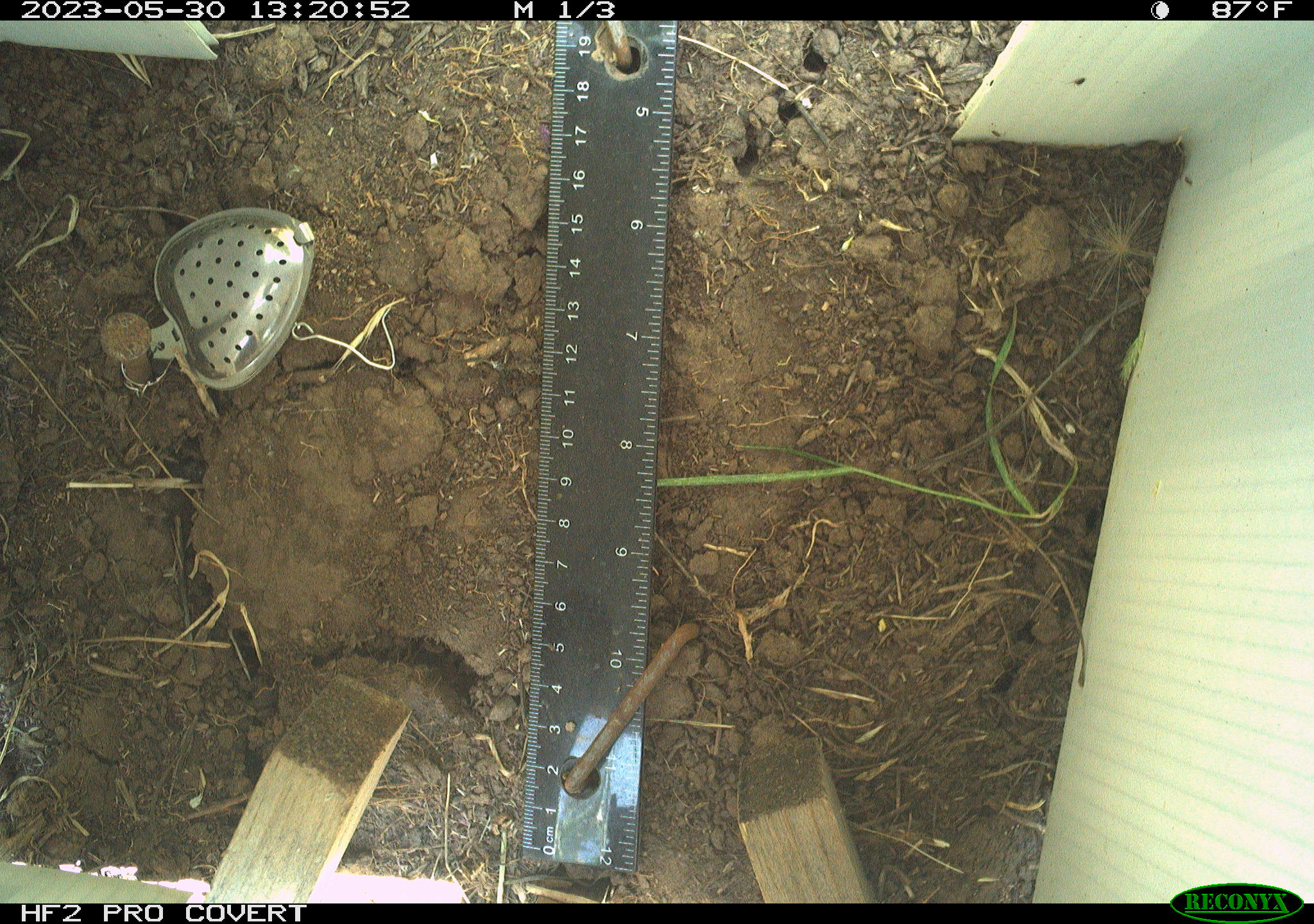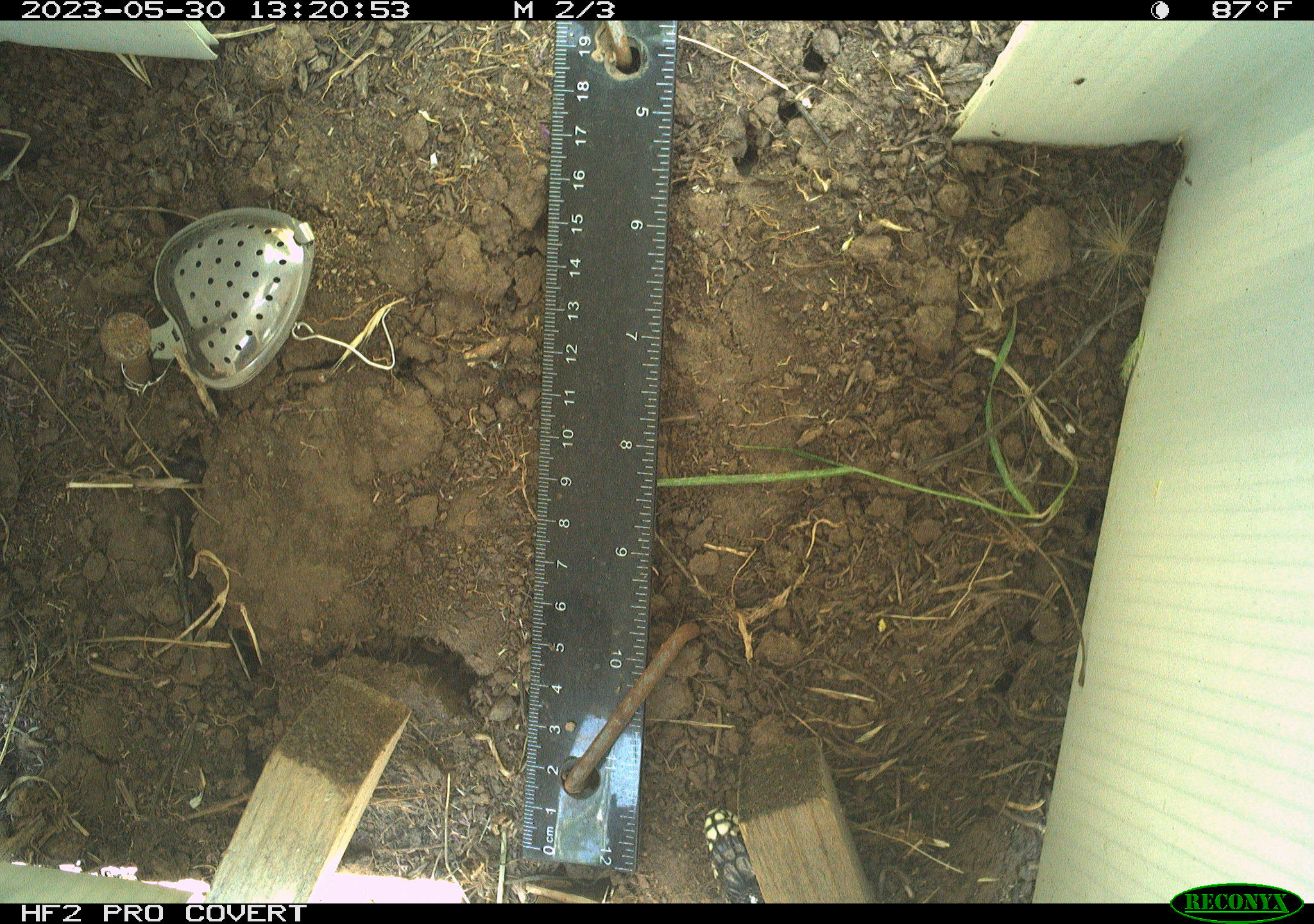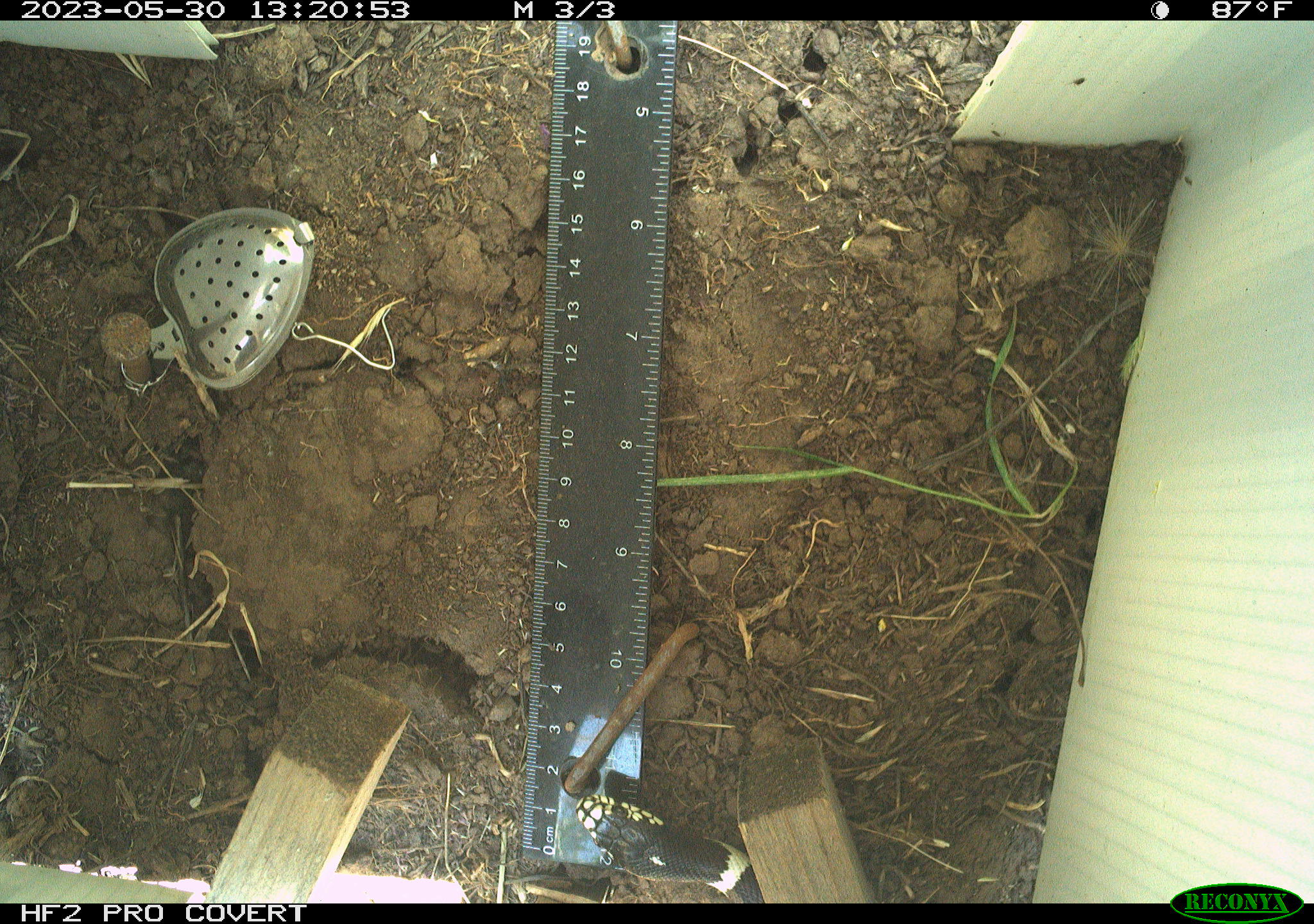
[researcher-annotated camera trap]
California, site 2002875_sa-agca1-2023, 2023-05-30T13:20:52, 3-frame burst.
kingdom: Animalia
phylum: Chordata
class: Reptilia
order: Squamata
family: Colubridae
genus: Lampropeltis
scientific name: Lampropeltis californiae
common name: california kingsnake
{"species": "california kingsnake (Lampropeltis californiae)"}